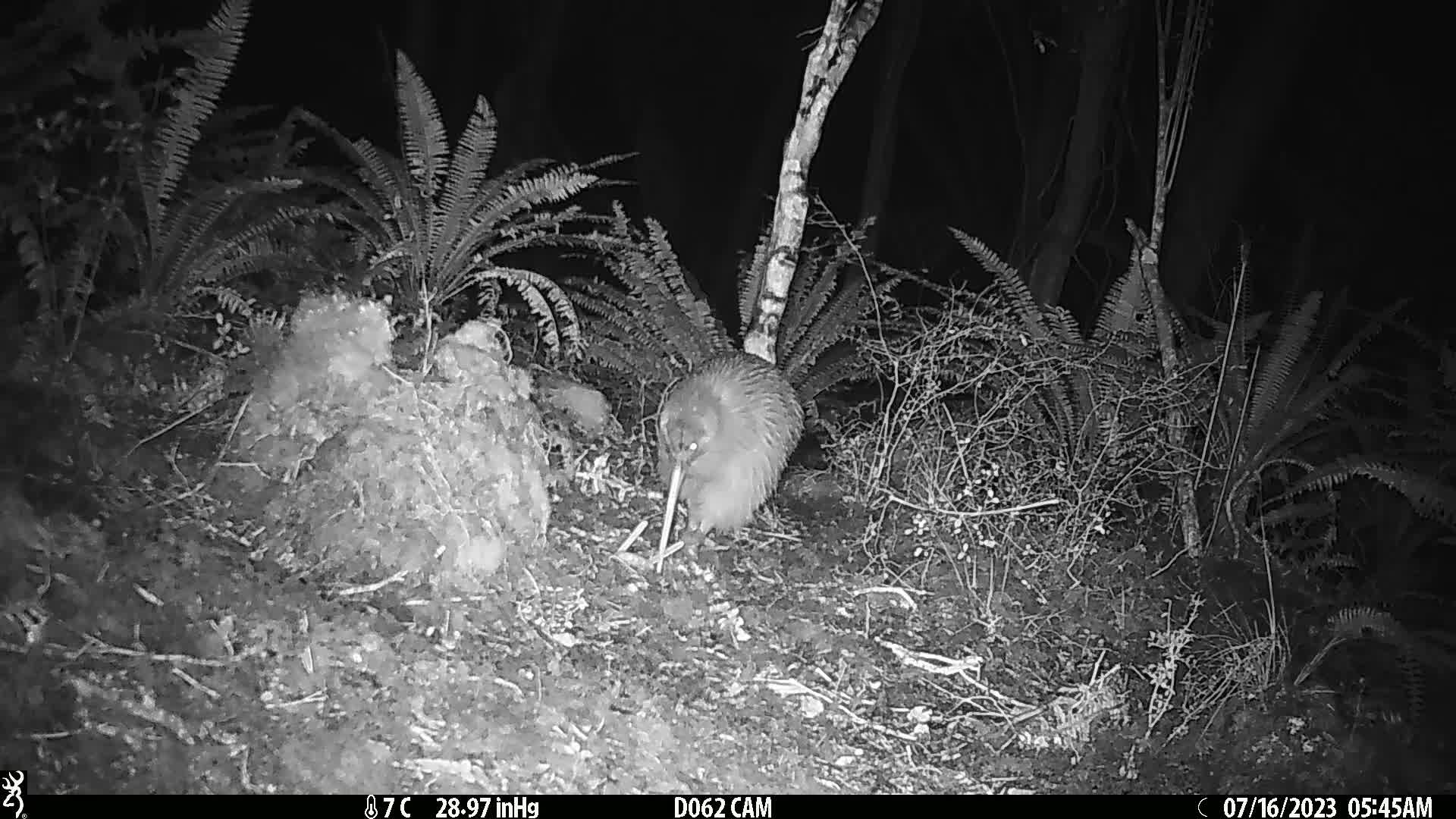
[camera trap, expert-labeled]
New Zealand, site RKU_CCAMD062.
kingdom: Animalia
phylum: Chordata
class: Aves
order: Apterygiformes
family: Apterygidae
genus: Apteryx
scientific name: Apteryx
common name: kiwi